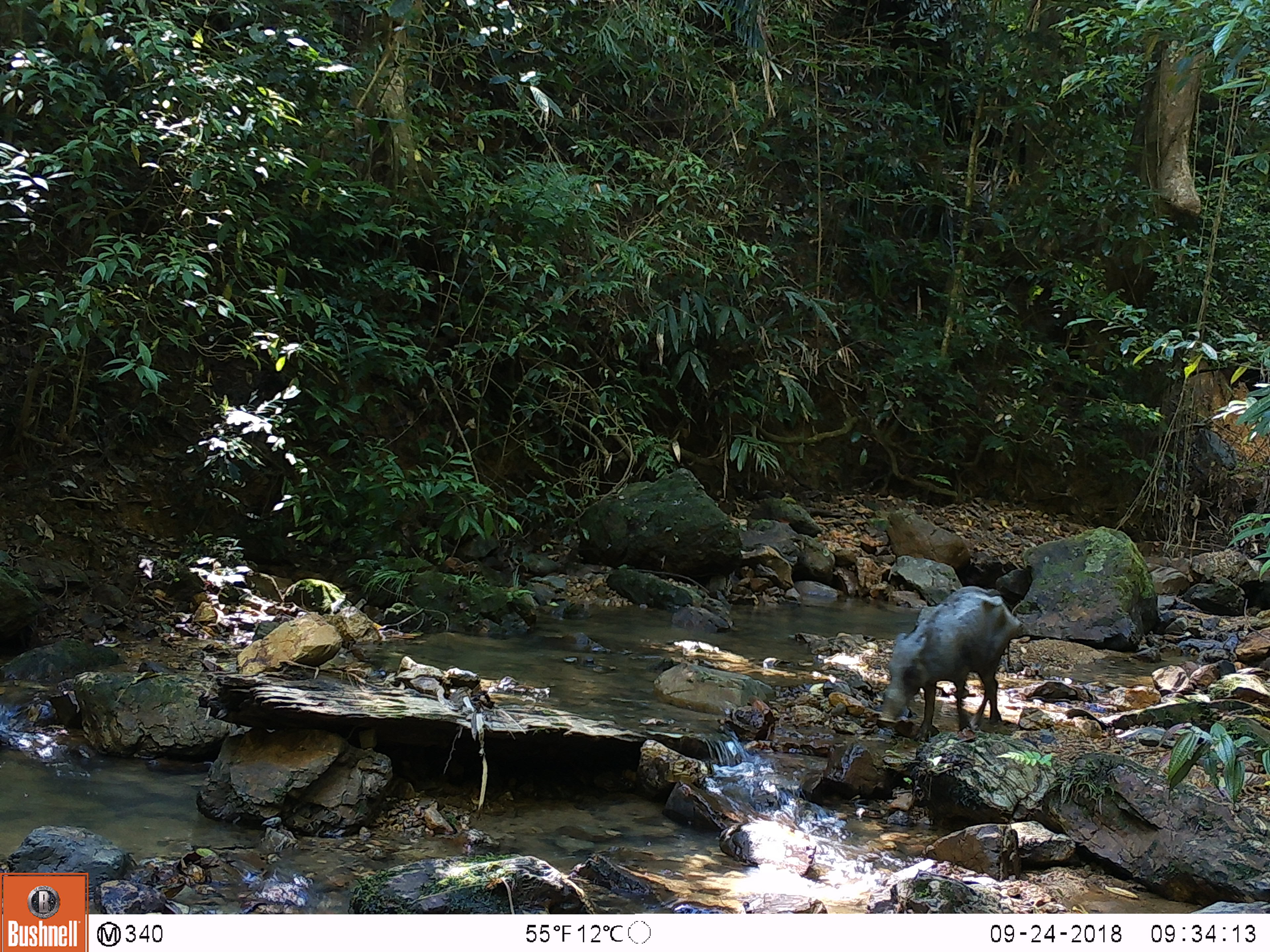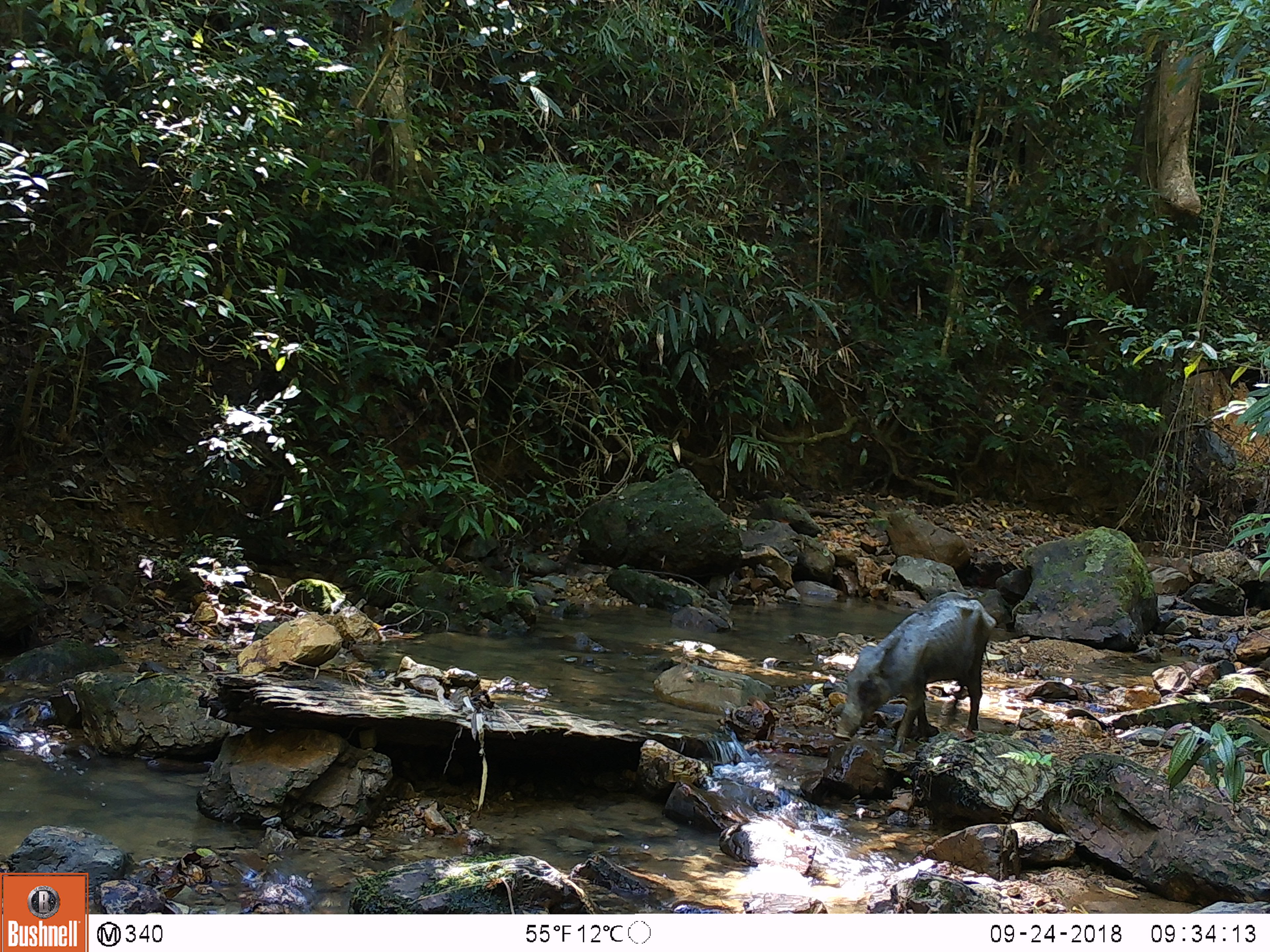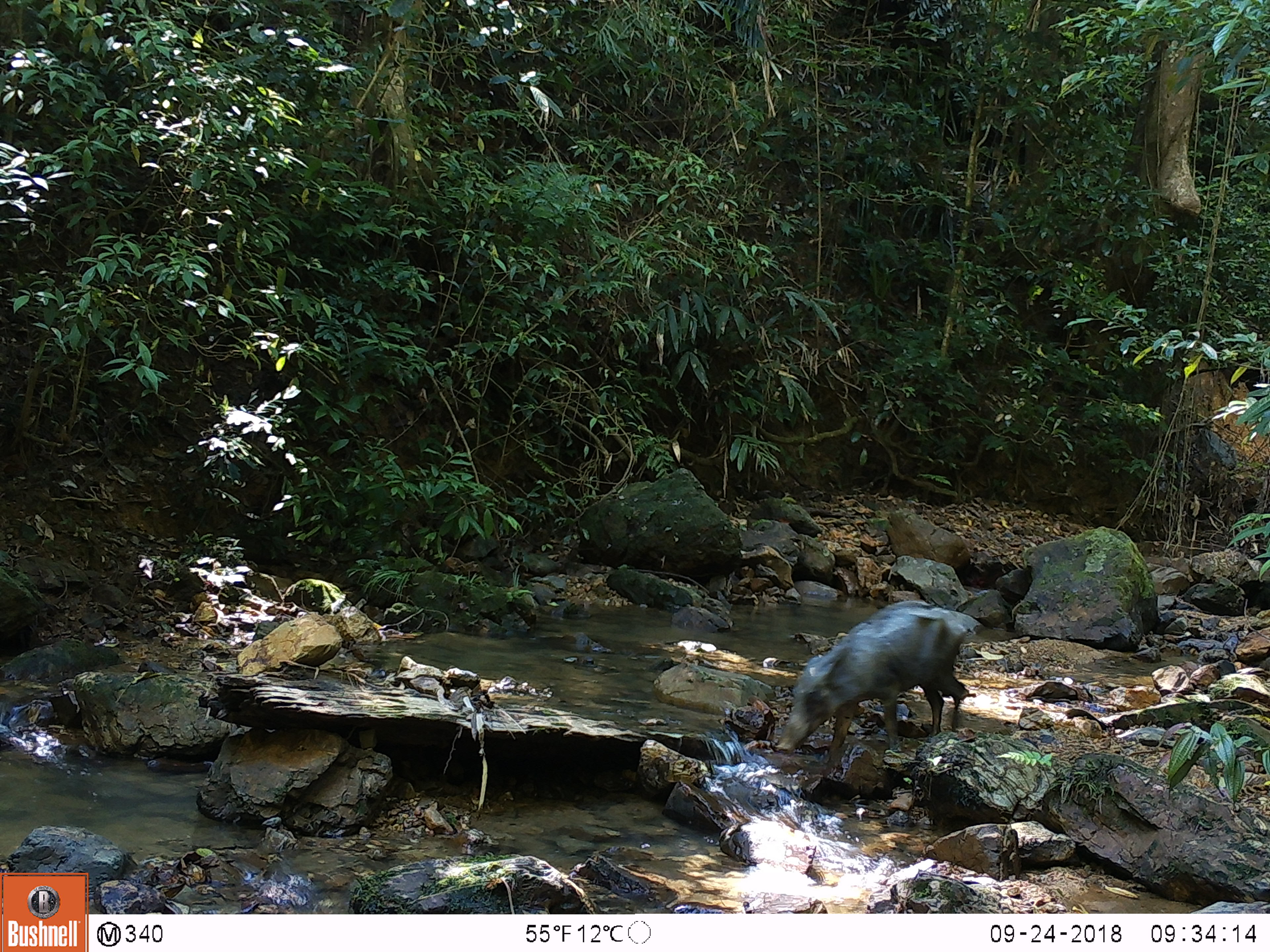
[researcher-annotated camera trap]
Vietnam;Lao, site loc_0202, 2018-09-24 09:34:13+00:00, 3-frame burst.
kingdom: Animalia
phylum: Chordata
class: Mammalia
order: Artiodactyla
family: Suidae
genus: Sus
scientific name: Sus scrofa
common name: eurasian wild pig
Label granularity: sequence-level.